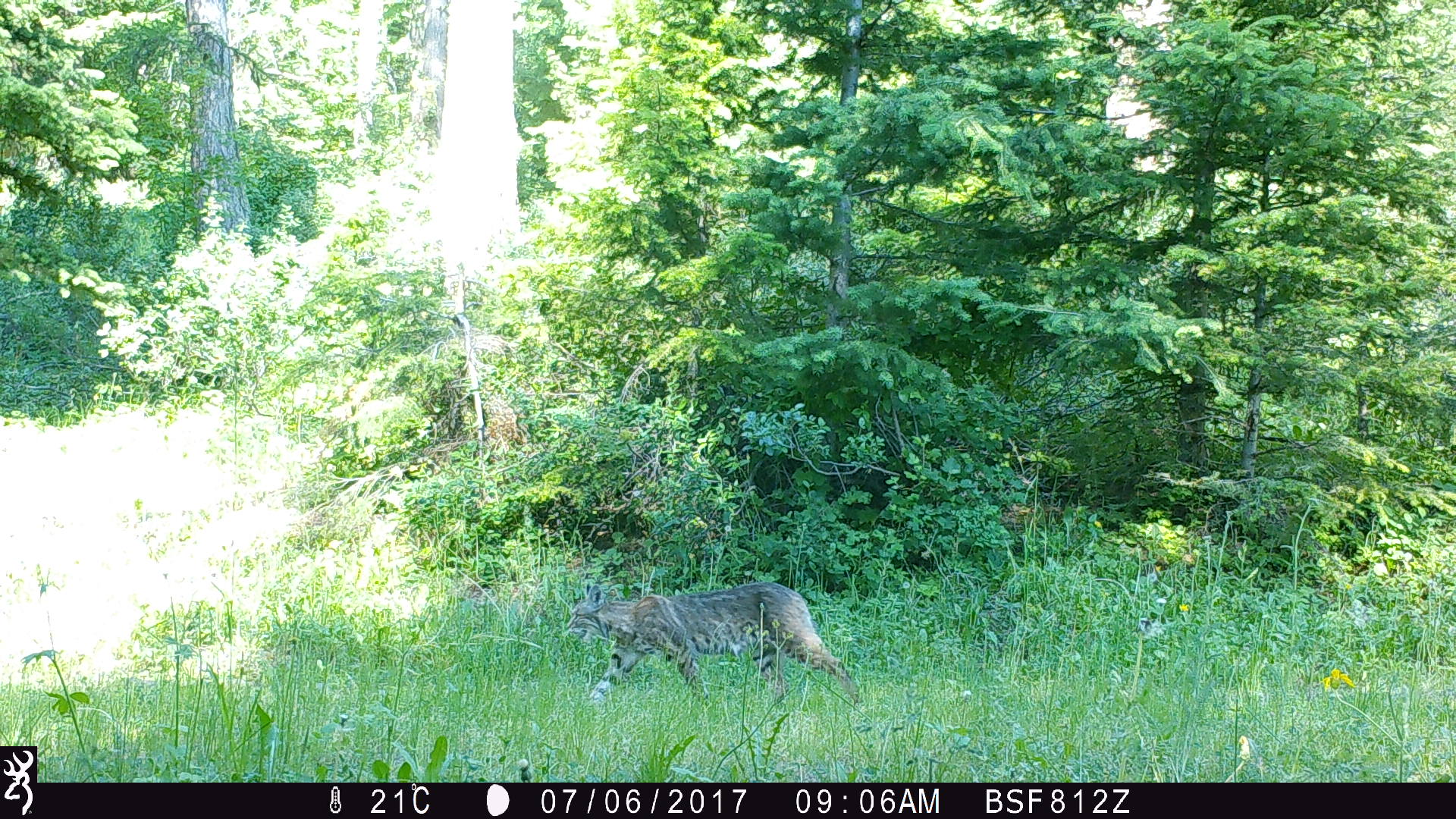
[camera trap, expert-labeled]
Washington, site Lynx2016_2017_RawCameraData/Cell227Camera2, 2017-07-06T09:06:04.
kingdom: Animalia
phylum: Chordata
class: Mammalia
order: Carnivora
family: Felidae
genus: Lynx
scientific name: Lynx rufus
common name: bobcat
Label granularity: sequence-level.